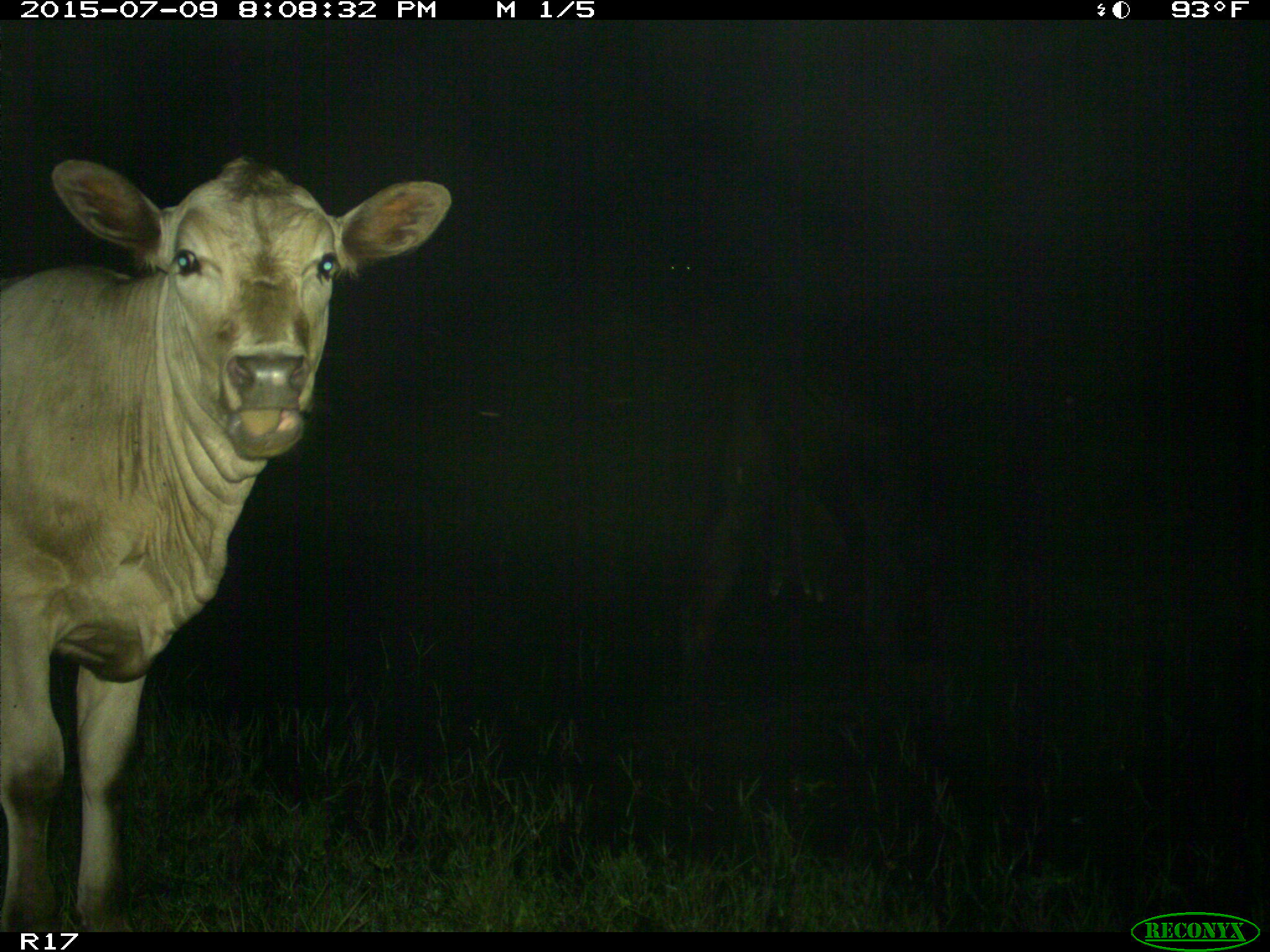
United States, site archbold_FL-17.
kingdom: Animalia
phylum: Chordata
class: Mammalia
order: Artiodactyla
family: Bovidae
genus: Bos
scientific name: Bos taurus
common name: domestic cow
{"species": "Bos taurus (domestic cow)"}